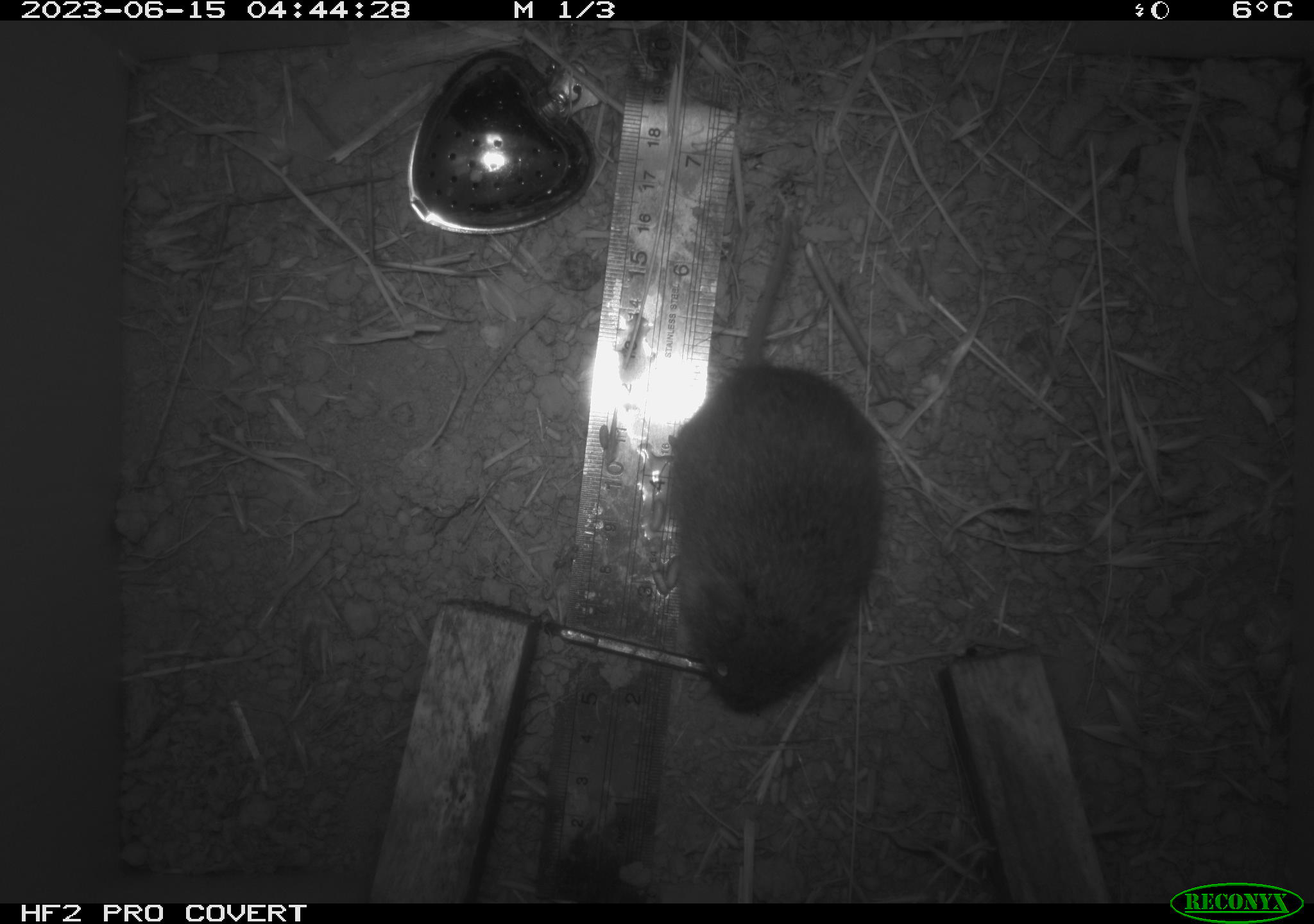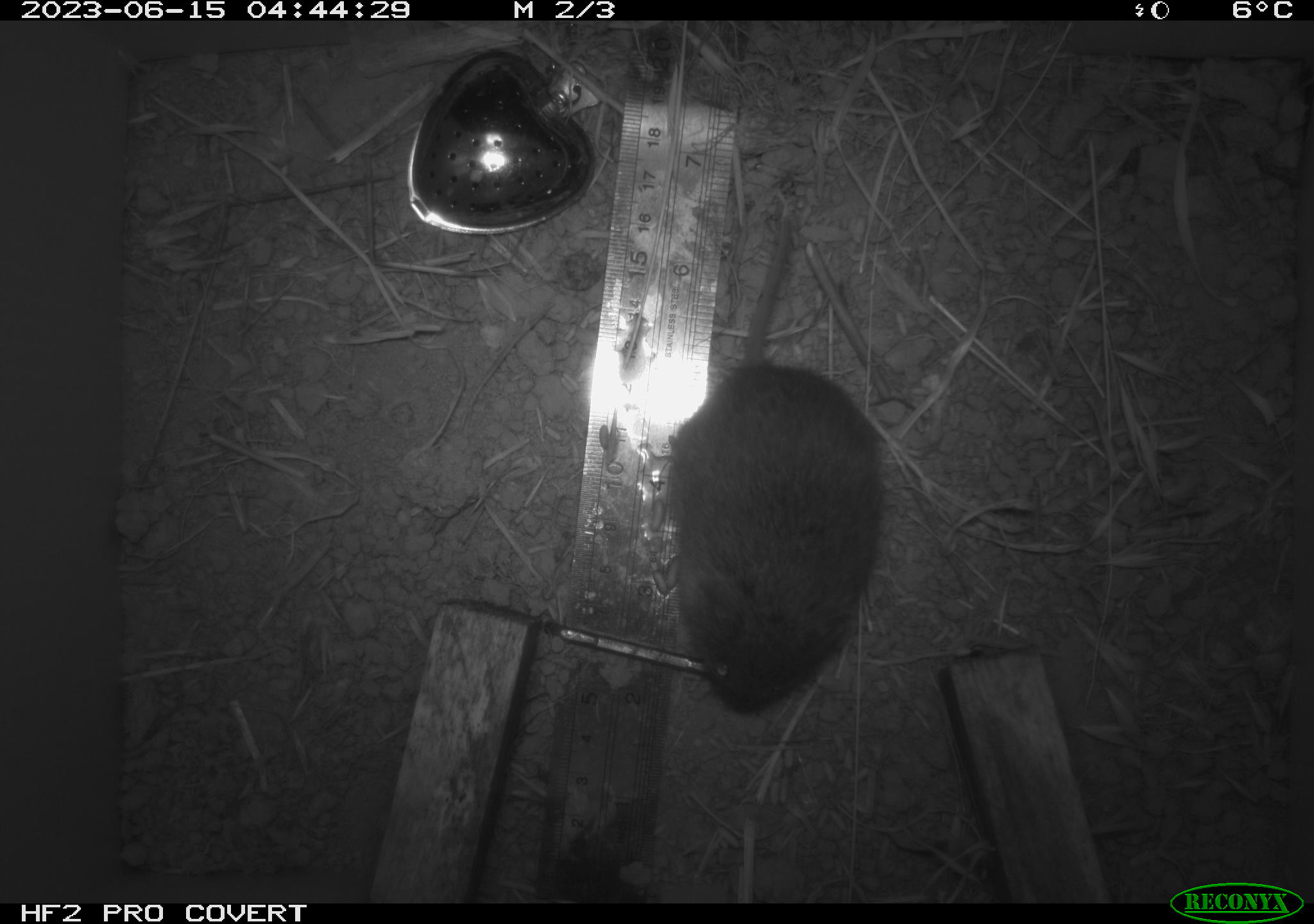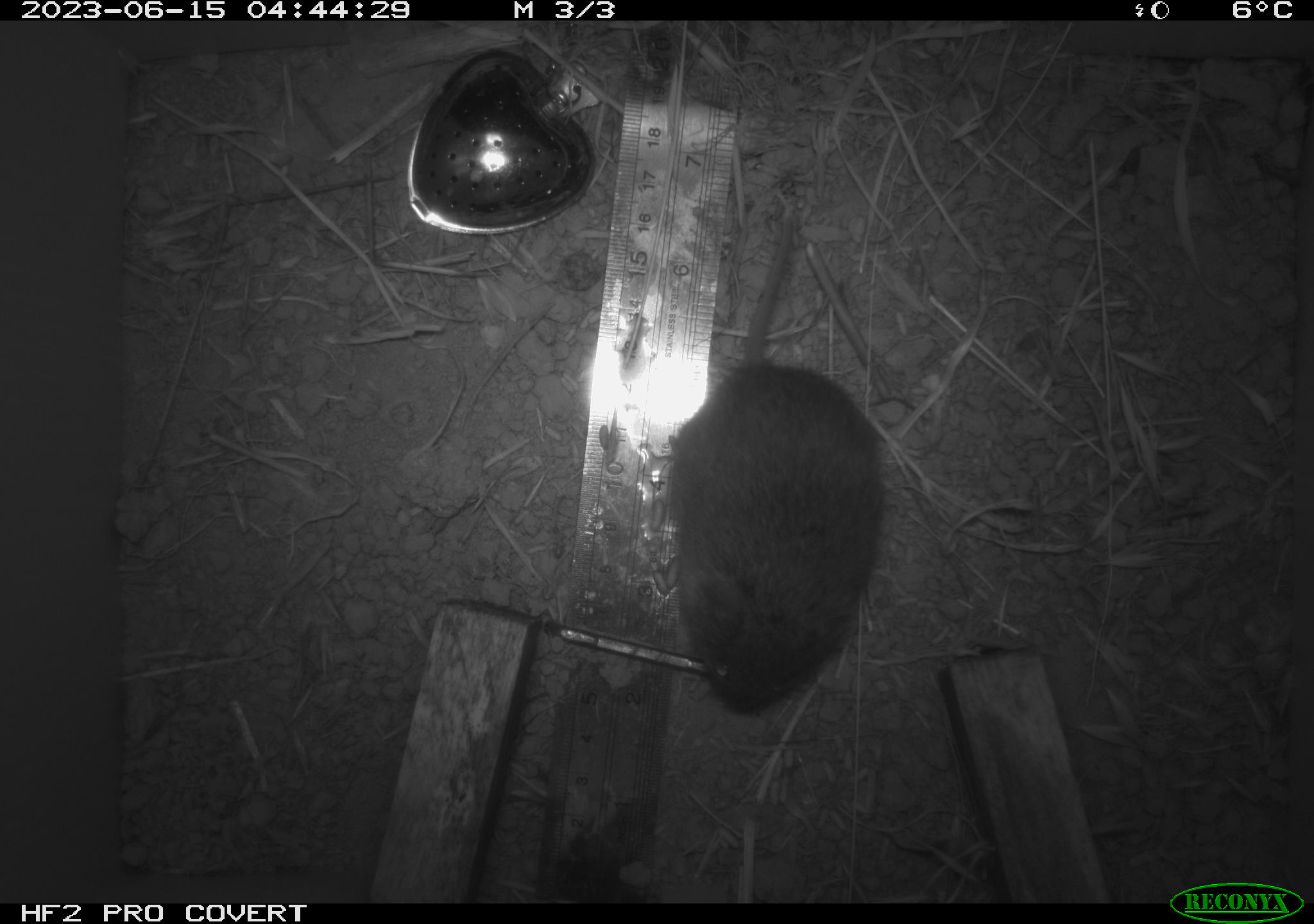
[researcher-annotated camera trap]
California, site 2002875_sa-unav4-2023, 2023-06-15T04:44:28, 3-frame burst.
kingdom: Animalia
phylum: Chordata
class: Mammalia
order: Rodentia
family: Cricetidae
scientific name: Arvicolinae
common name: voles, lemmings, and muskrats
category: arvicolinae subfamily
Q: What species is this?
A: Arvicolinae subfamily (voles, lemmings, and muskrats) (Arvicolinae).